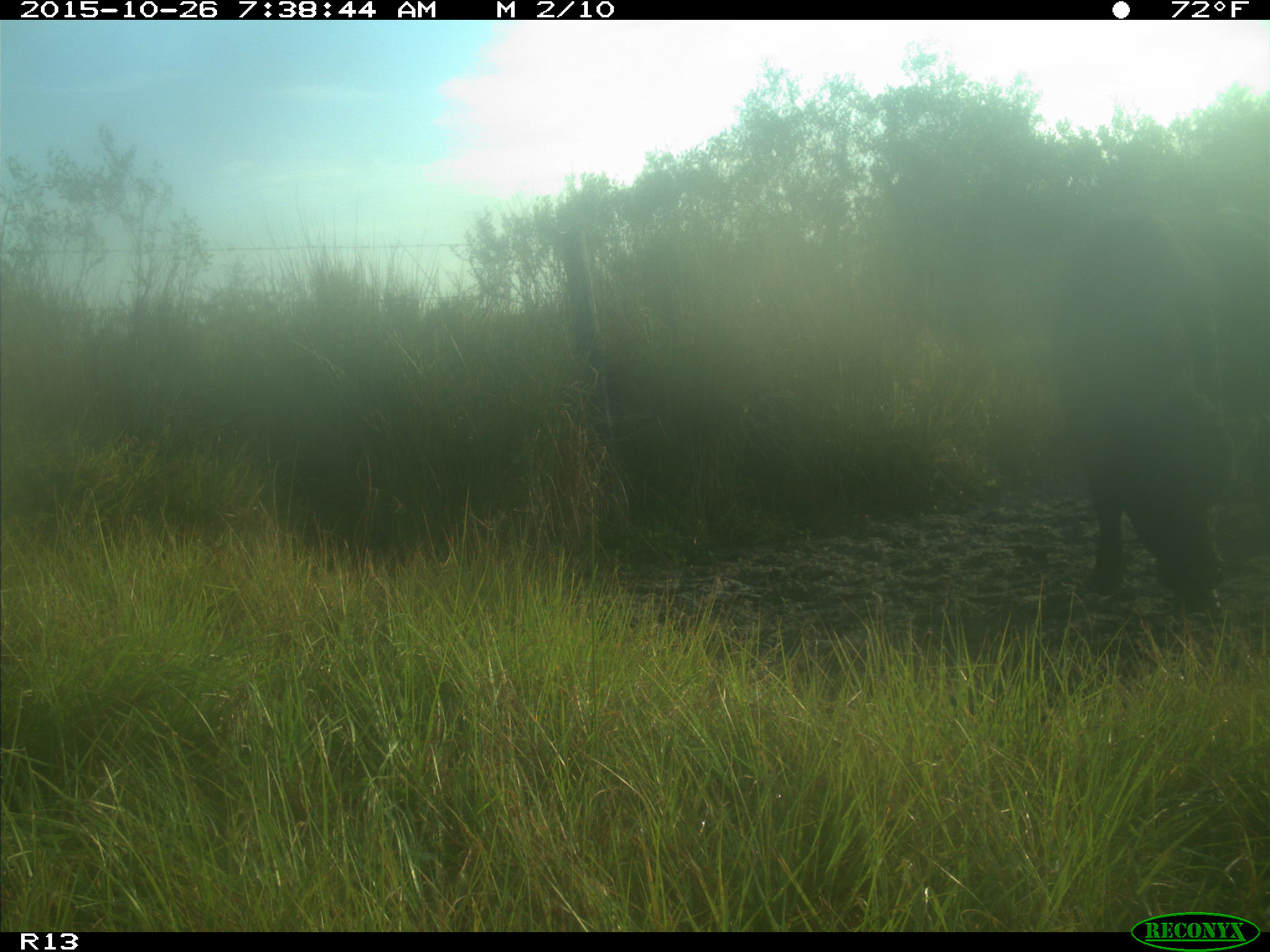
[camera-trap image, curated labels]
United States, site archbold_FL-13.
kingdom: Animalia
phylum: Chordata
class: Mammalia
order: Artiodactyla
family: Bovidae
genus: Bos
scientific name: Bos taurus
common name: domestic cow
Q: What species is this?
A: Bos taurus (domestic cow).